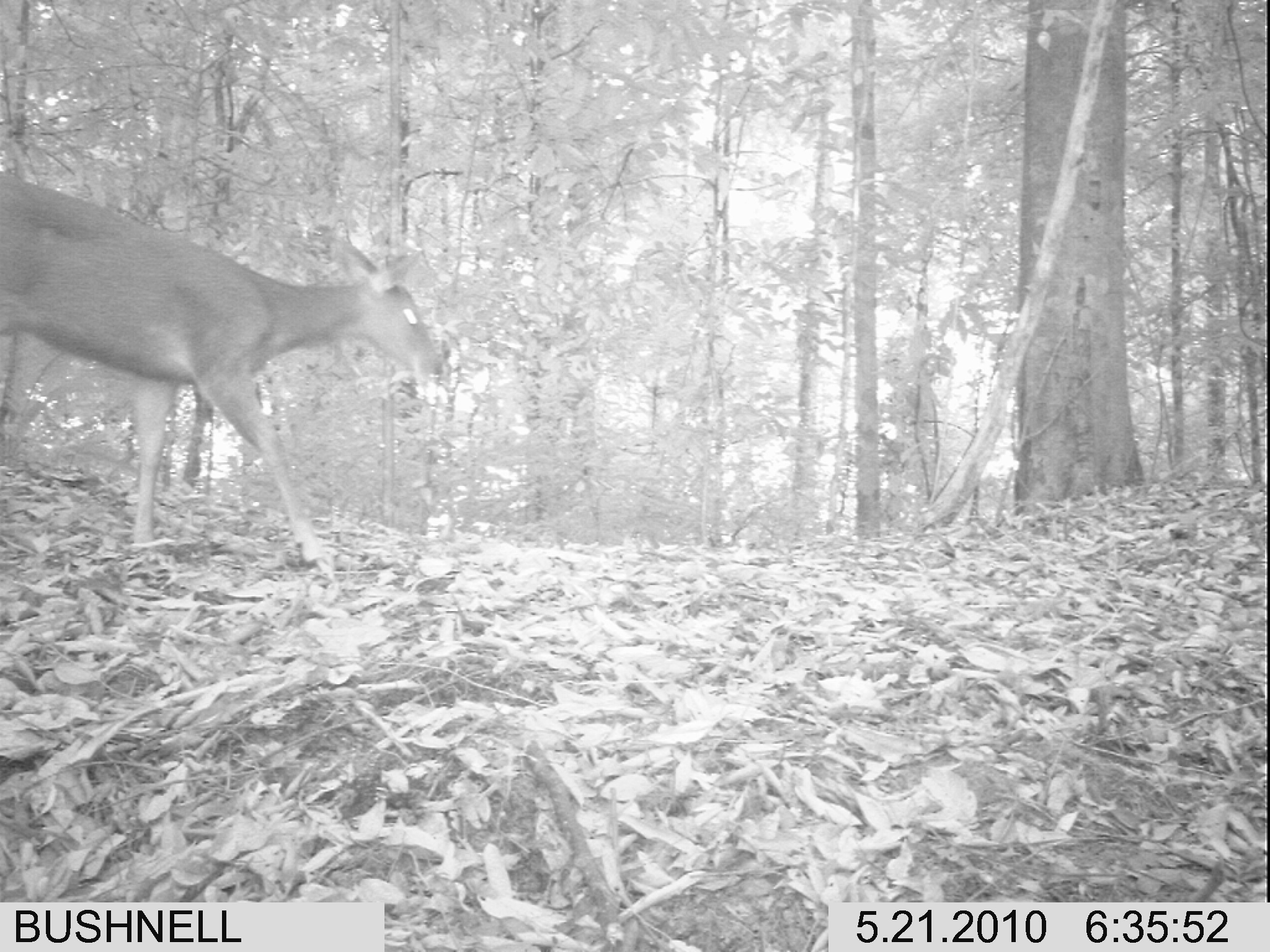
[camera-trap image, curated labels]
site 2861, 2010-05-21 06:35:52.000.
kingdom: Animalia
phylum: Chordata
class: Mammalia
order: Artiodactyla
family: Cervidae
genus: Muntiacus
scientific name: Muntiacus muntjak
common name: southern red muntjac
Muntiacus muntjak (southern red muntjac), count 1.